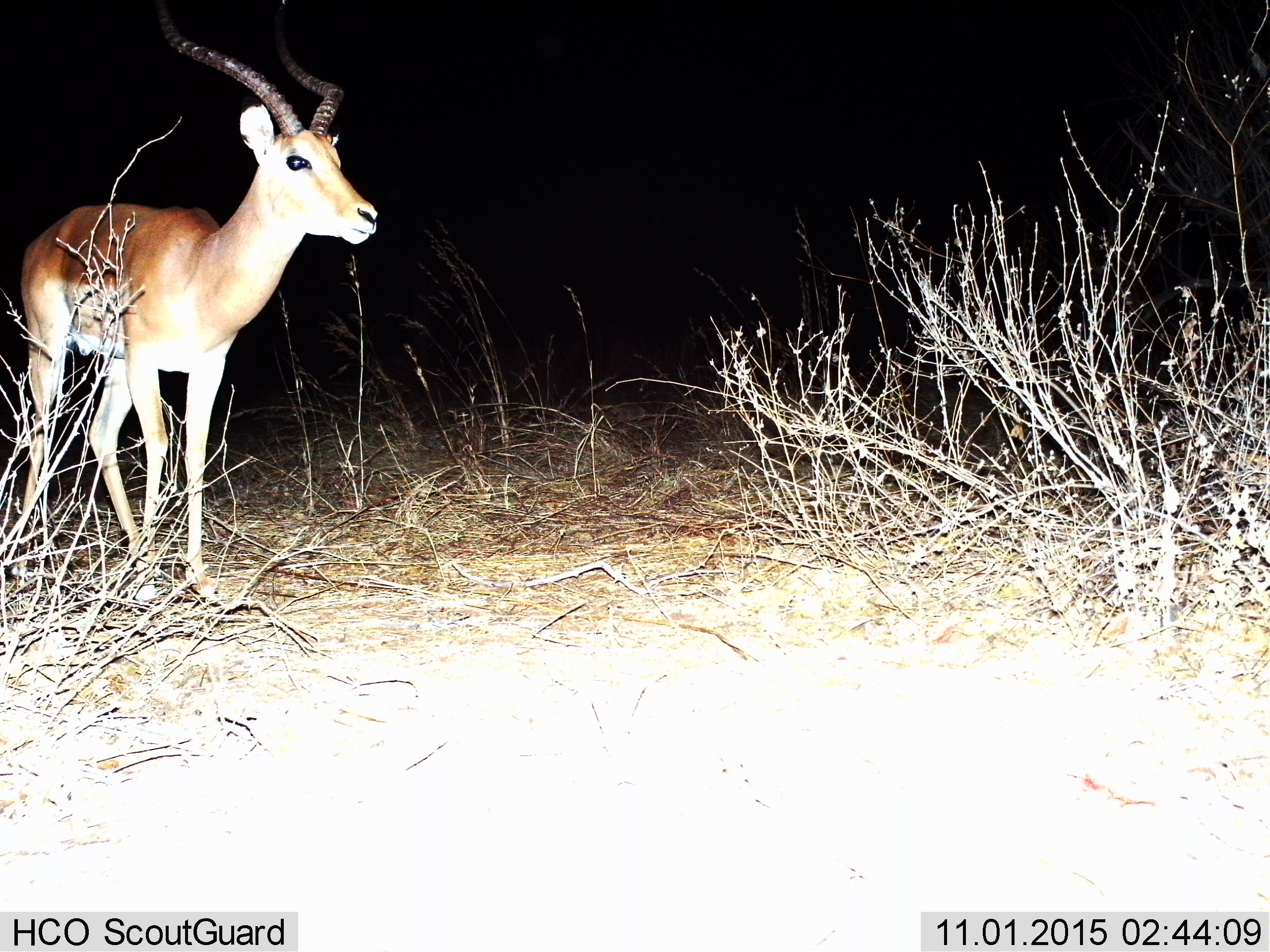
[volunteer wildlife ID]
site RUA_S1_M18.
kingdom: Animalia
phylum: Chordata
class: Mammalia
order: Artiodactyla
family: Bovidae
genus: Aepyceros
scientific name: Aepyceros melampus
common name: impala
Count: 1.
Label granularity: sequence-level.